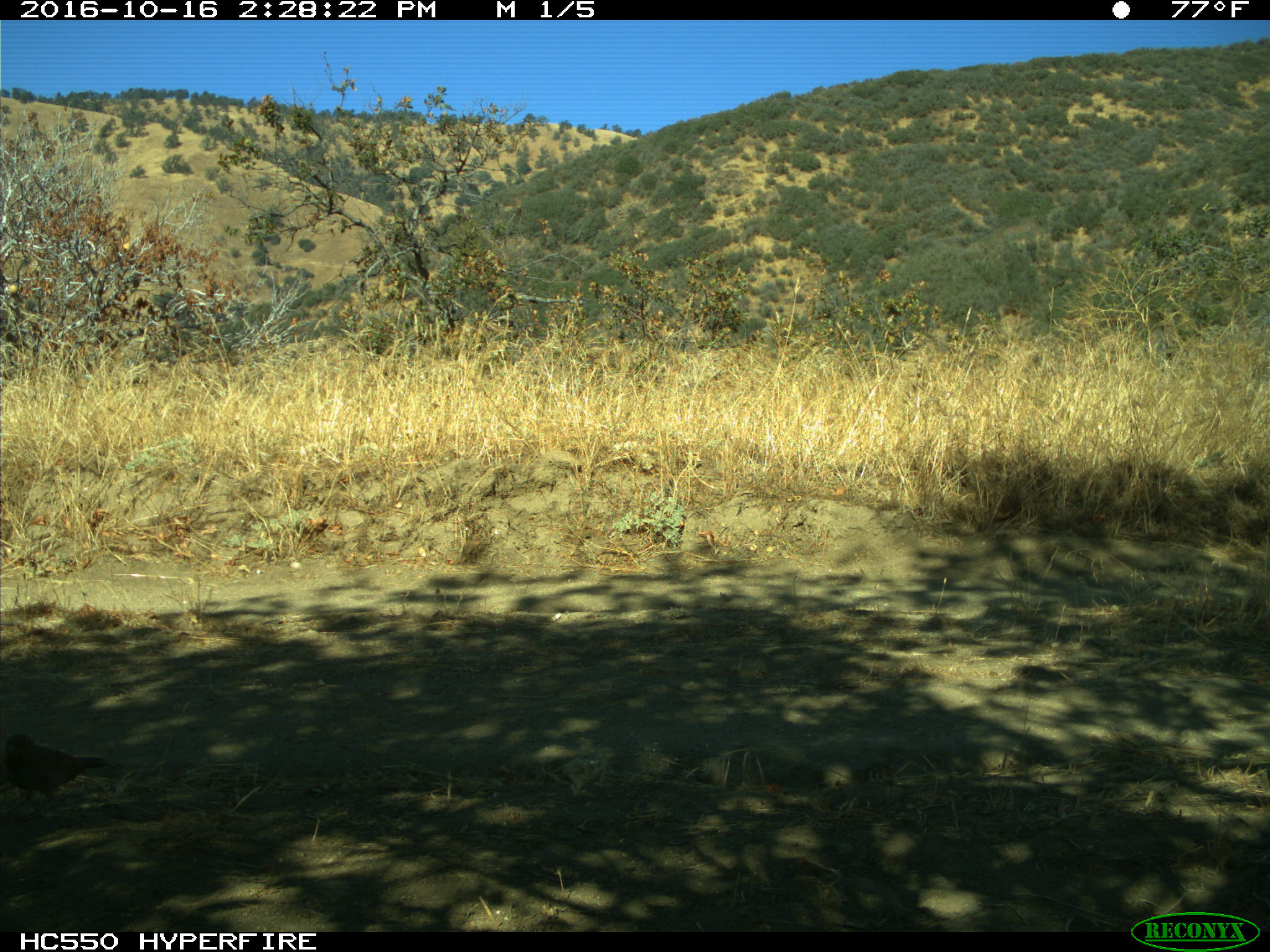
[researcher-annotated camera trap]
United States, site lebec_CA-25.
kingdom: Animalia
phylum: Chordata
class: Aves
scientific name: Aves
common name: birds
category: unidentified bird